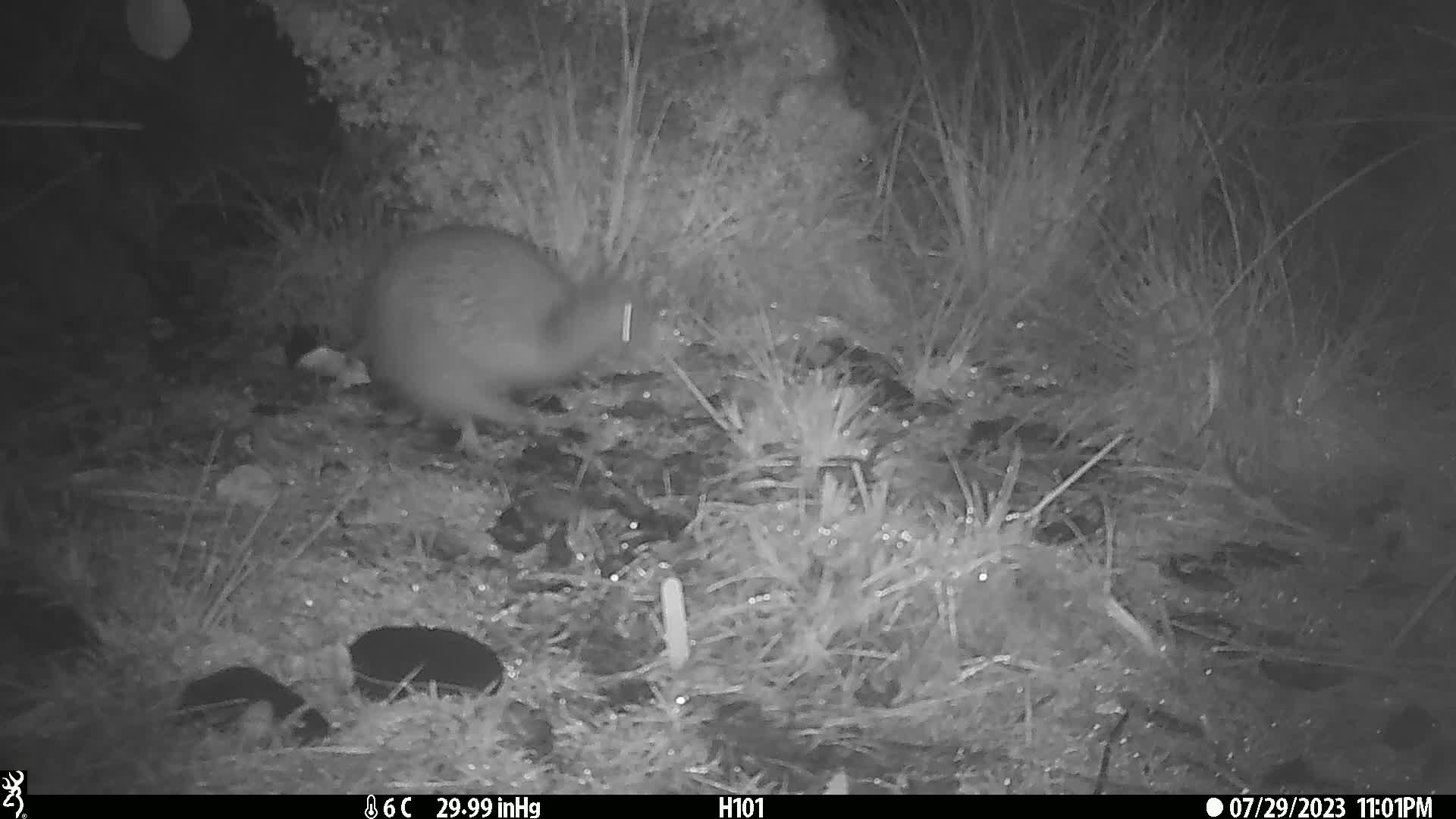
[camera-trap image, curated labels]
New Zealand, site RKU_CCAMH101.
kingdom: Animalia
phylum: Chordata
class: Aves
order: Apterygiformes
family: Apterygidae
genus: Apteryx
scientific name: Apteryx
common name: kiwi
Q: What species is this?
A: Kiwi (Apteryx).